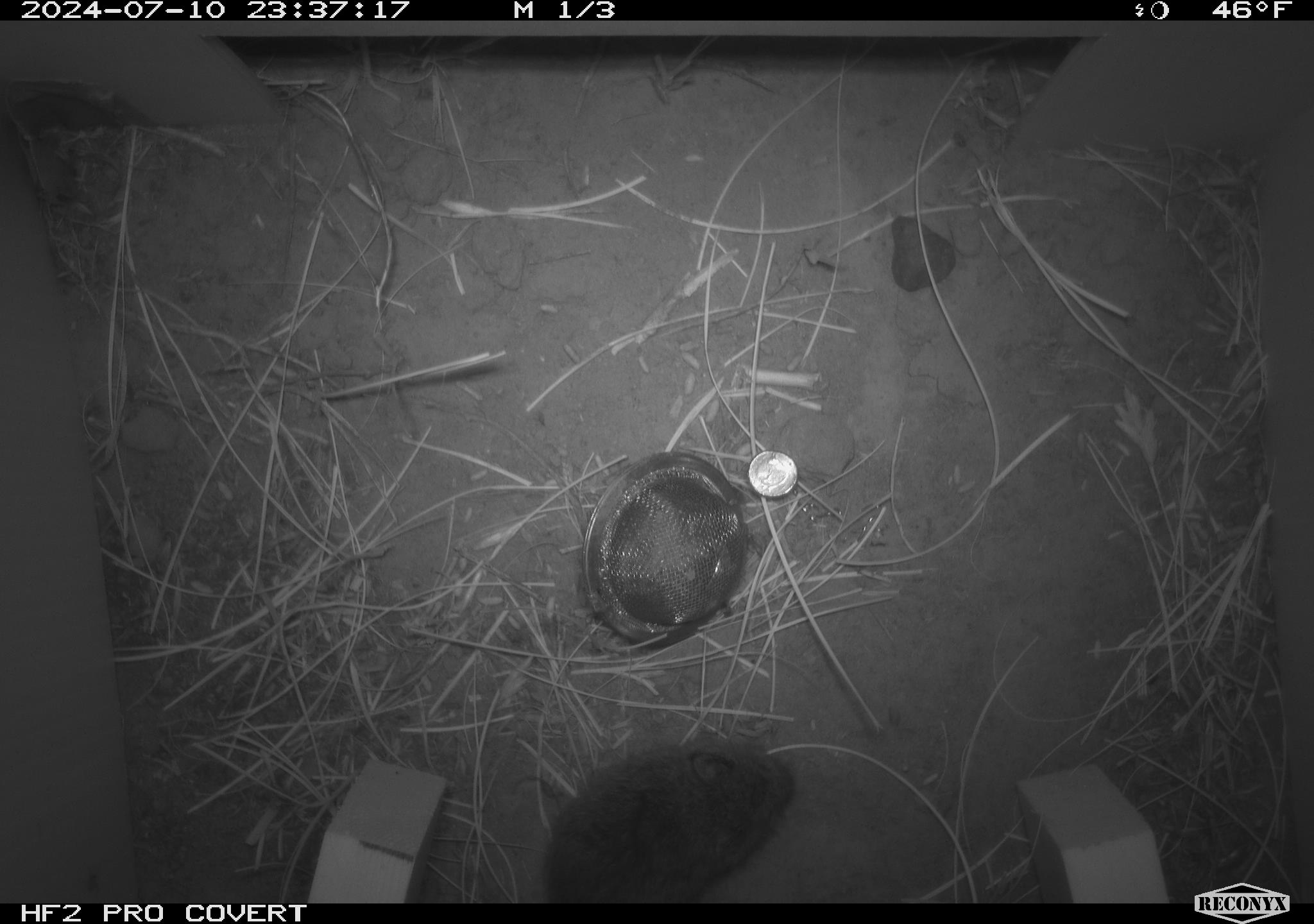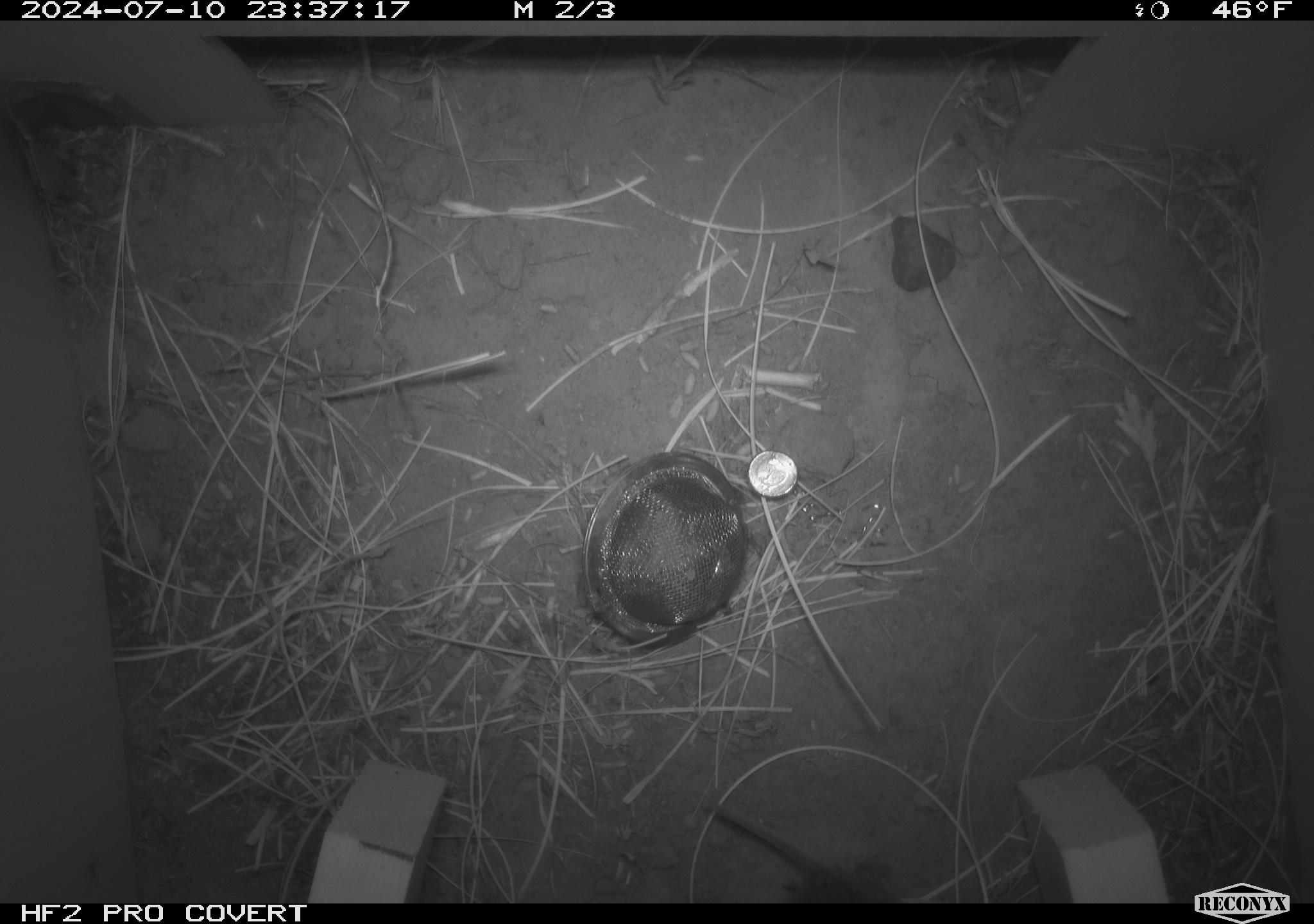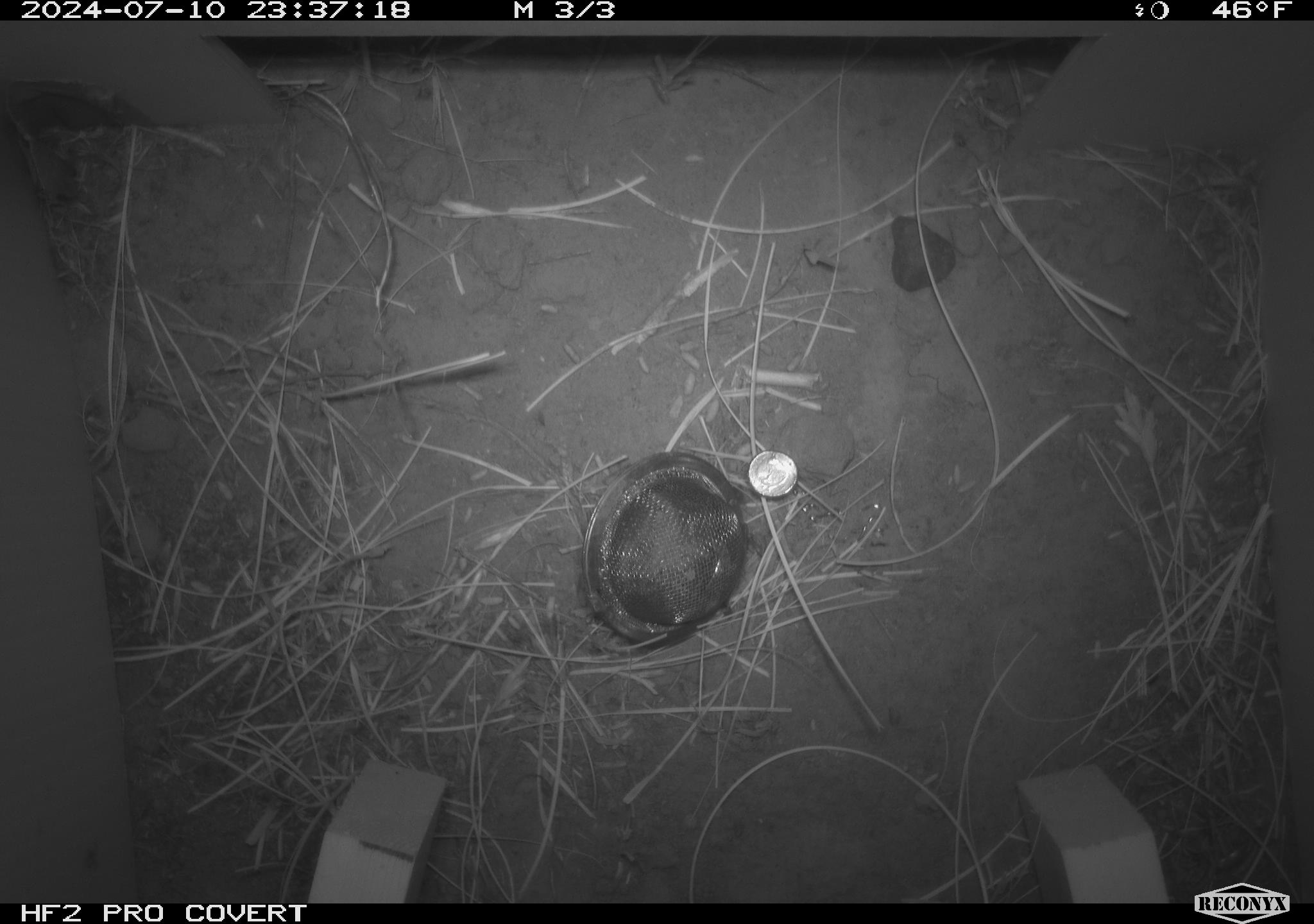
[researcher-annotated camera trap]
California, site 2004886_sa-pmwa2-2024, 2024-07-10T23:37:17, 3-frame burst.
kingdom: Animalia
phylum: Chordata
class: Mammalia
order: Rodentia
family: Cricetidae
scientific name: Arvicolinae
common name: voles, lemmings, and muskrats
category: arvicolinae subfamily